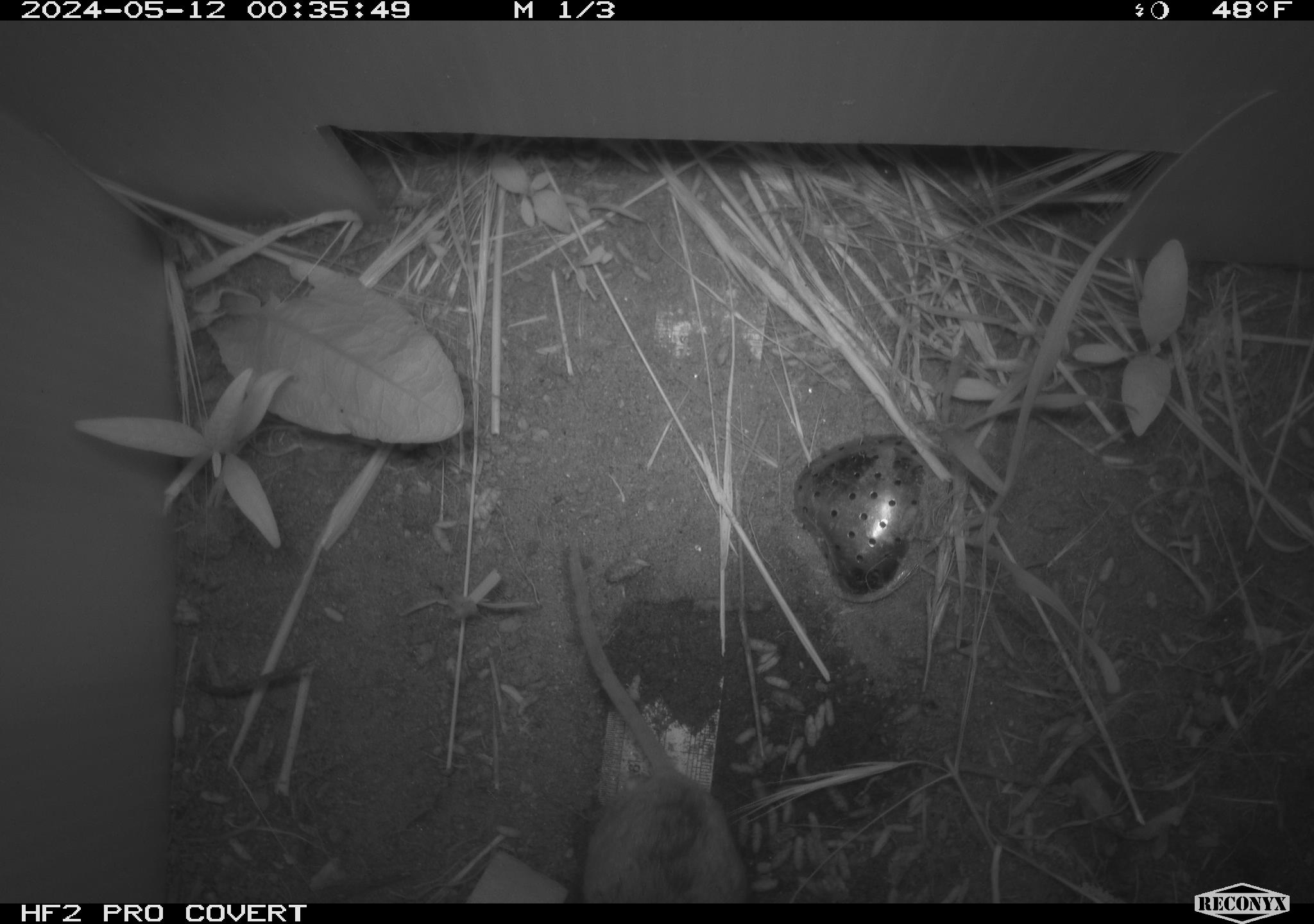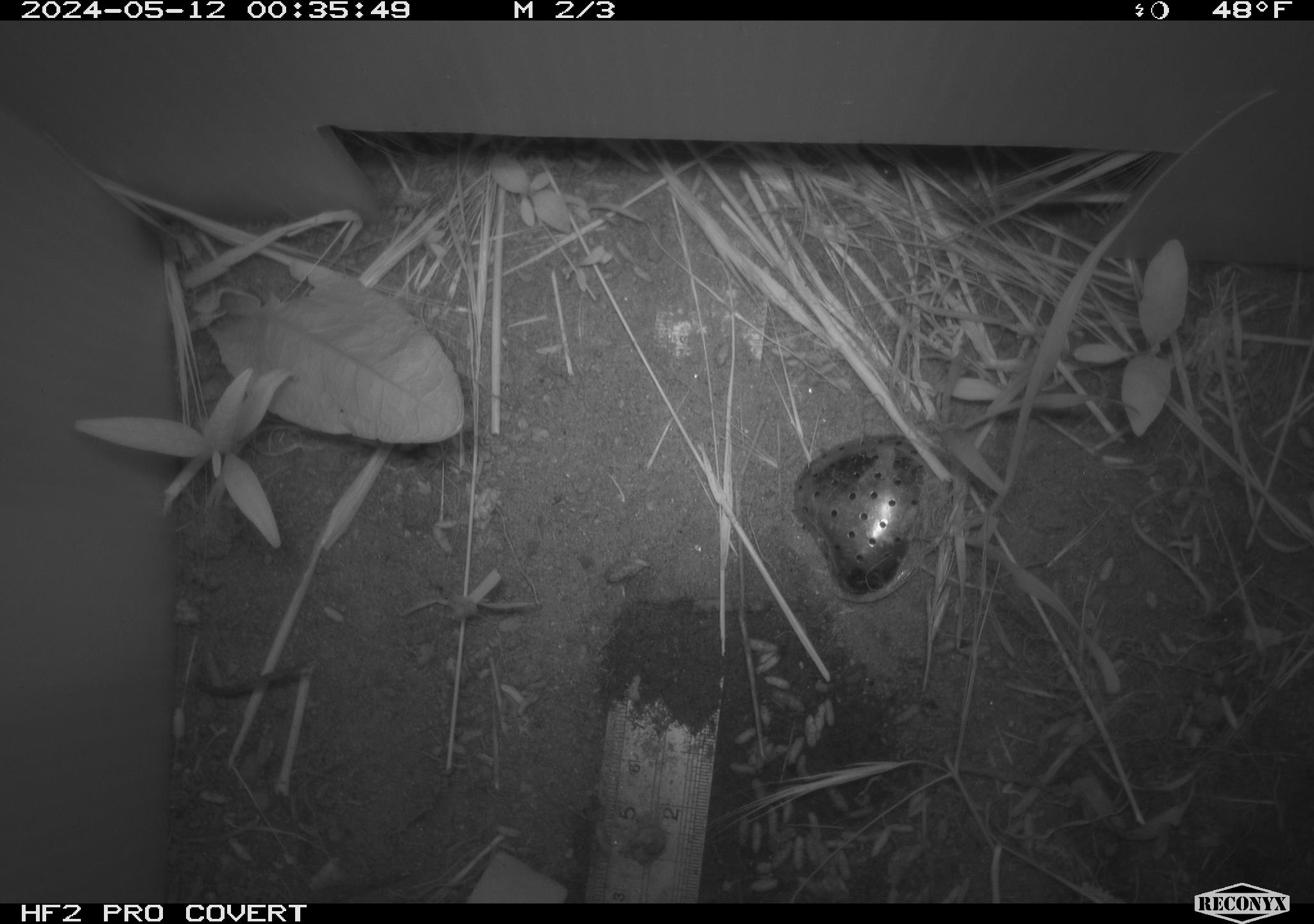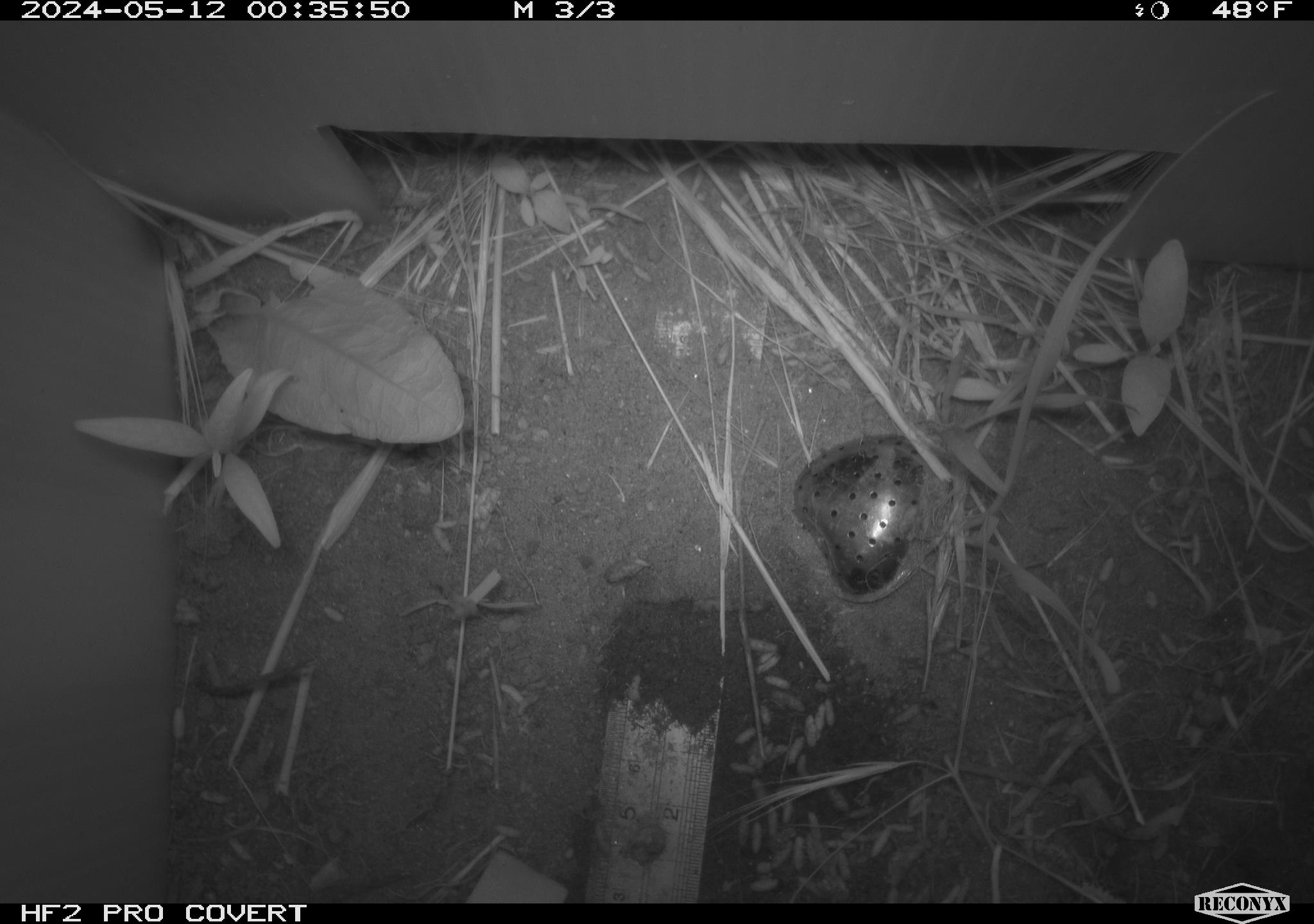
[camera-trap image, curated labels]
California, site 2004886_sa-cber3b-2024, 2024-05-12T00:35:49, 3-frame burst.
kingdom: Animalia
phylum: Chordata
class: Mammalia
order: Rodentia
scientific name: Rodentia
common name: mouse species